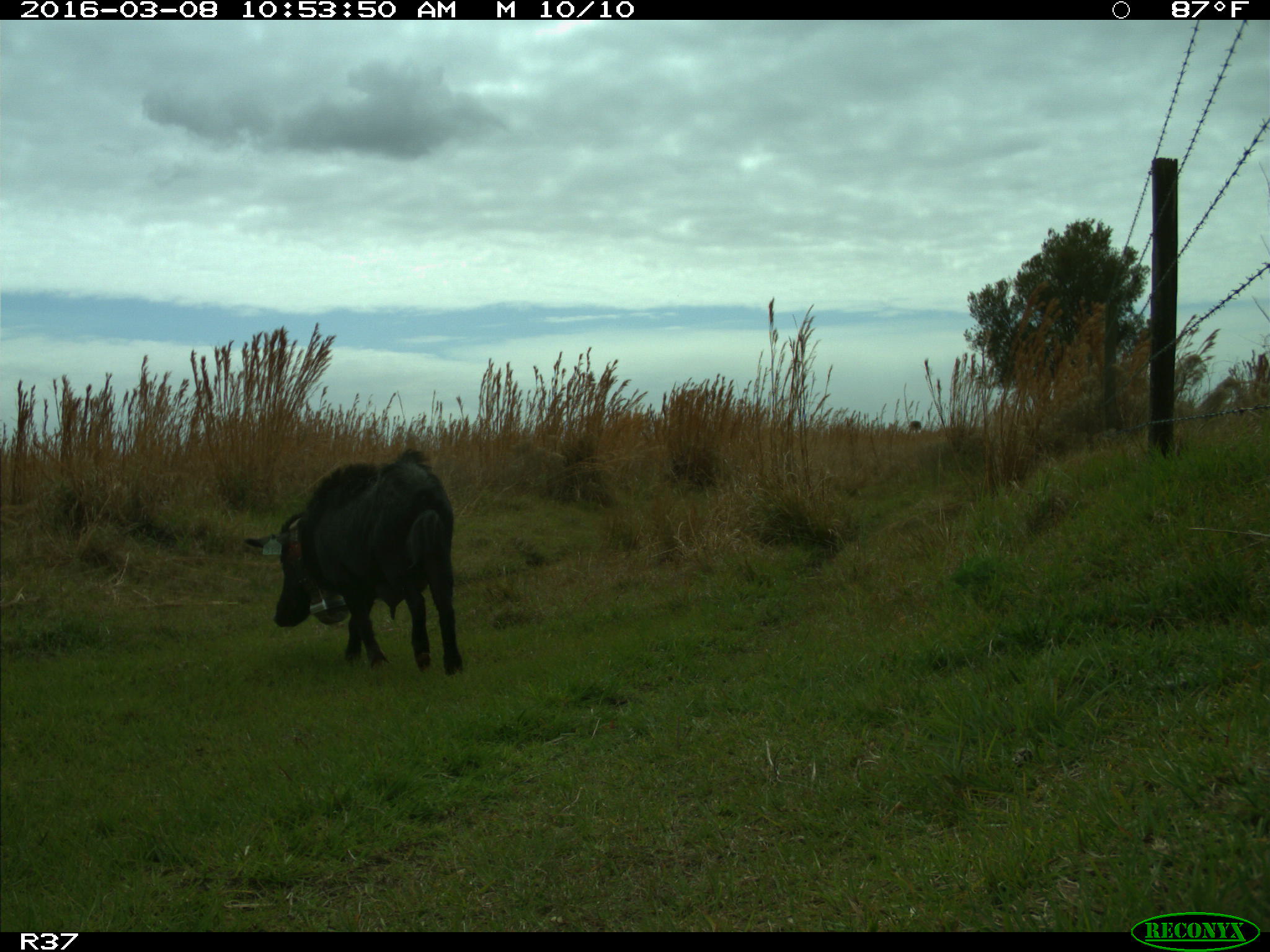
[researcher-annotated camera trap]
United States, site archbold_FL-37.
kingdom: Animalia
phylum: Chordata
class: Mammalia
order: Artiodactyla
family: Suidae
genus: Sus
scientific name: Sus scrofa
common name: wild boar